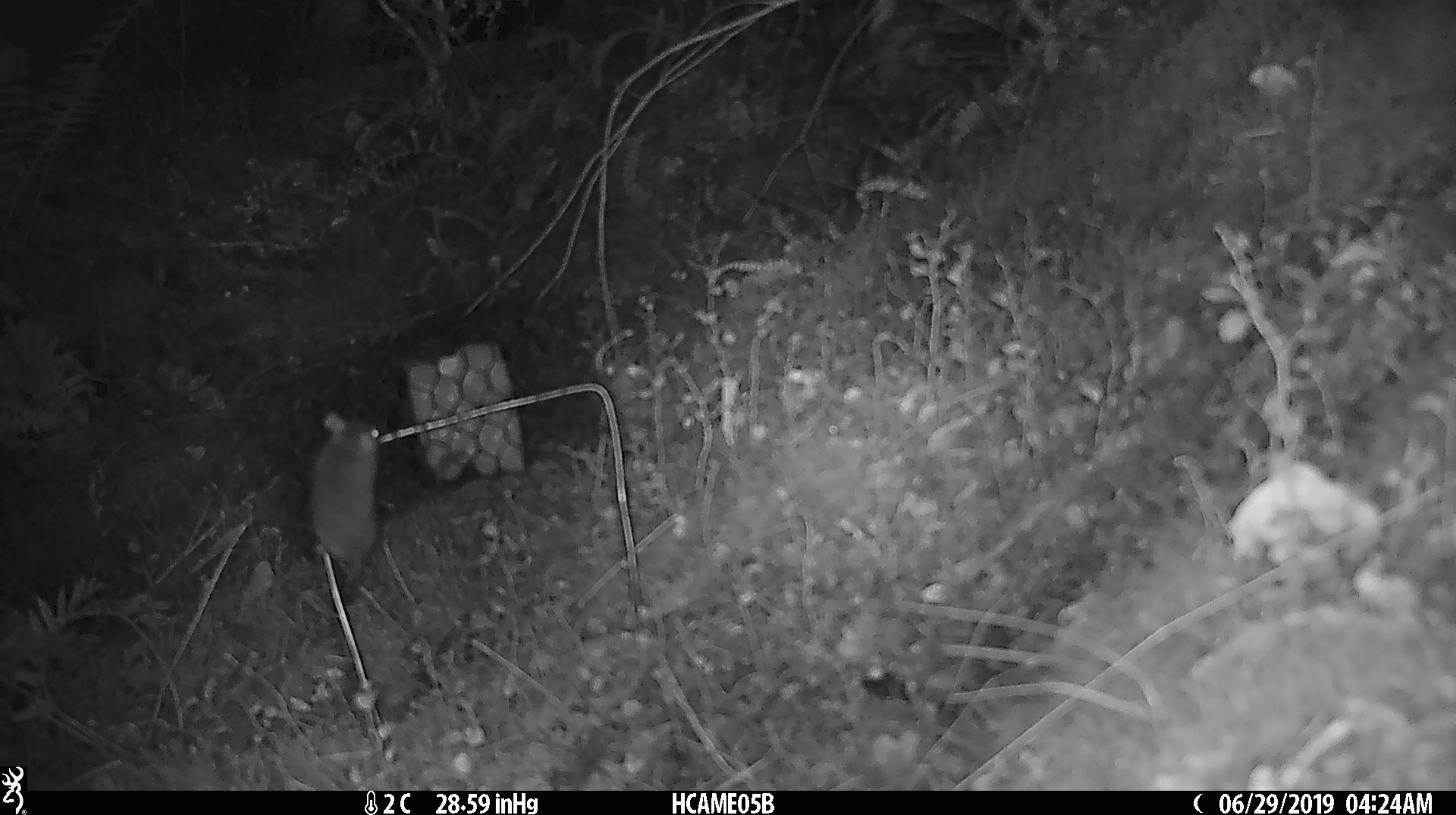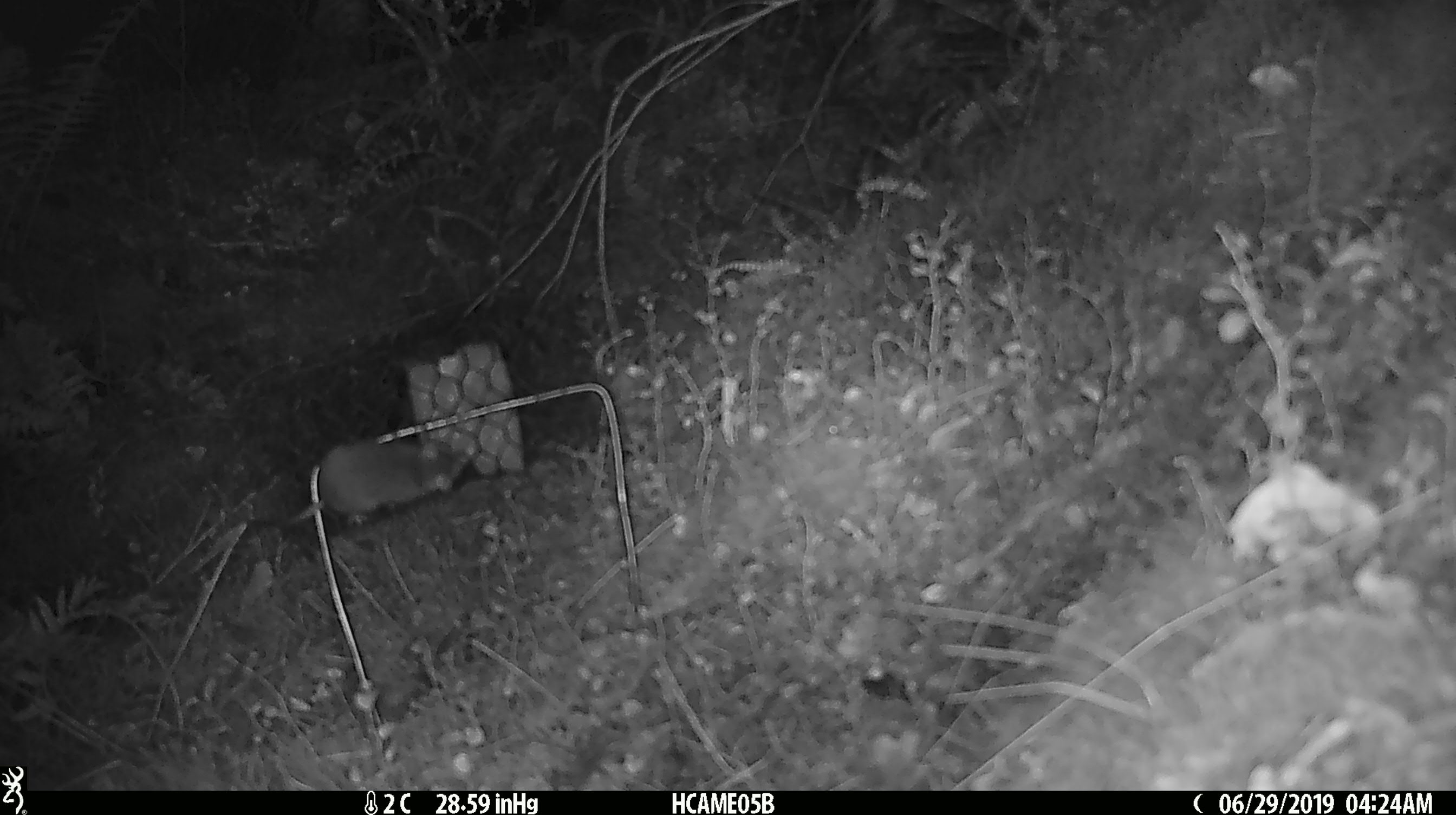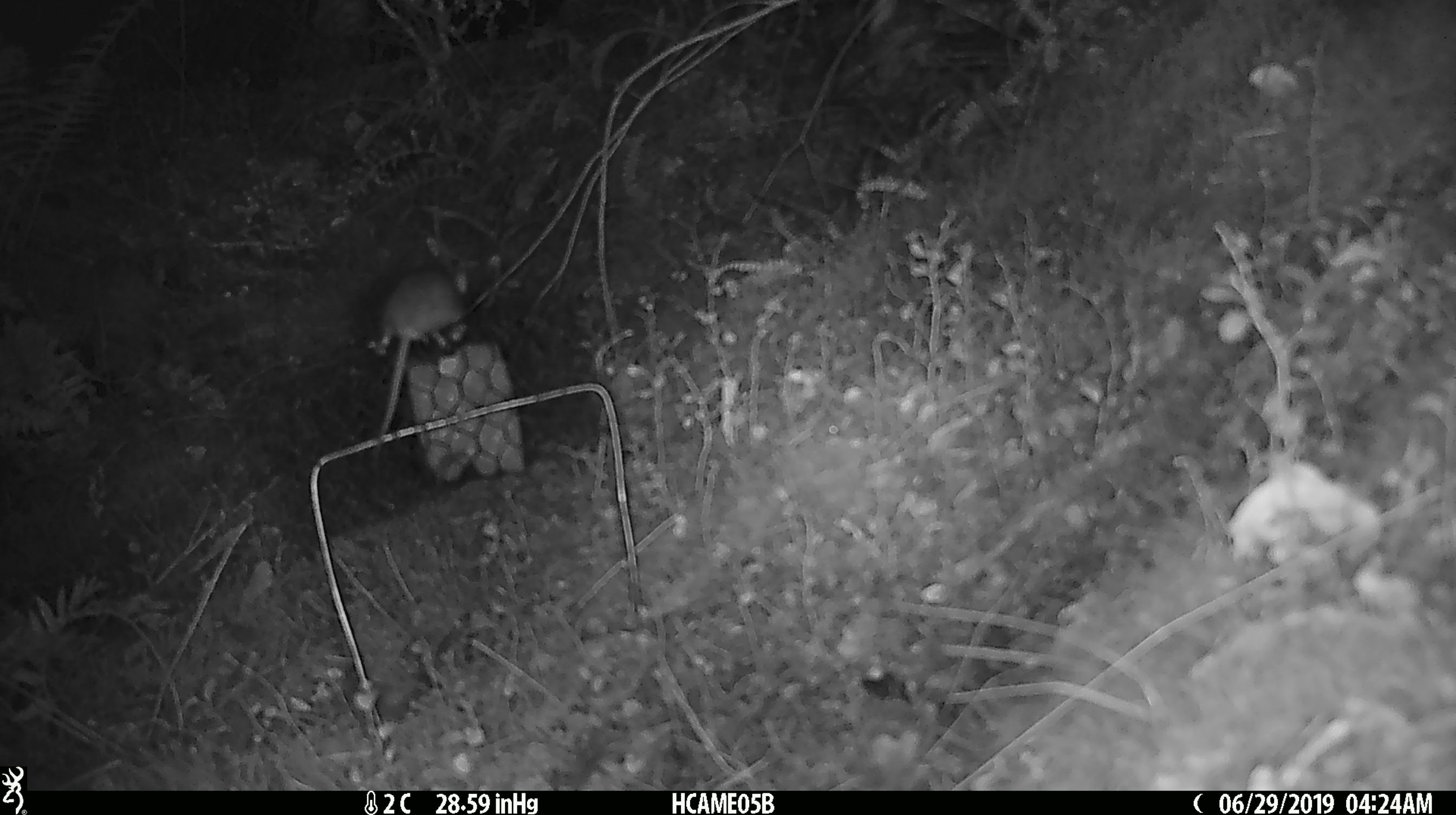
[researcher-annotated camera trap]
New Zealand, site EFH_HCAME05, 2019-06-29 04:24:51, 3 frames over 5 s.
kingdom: Animalia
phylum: Chordata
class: Mammalia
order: Rodentia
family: Muridae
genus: Mus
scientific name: Mus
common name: mouse